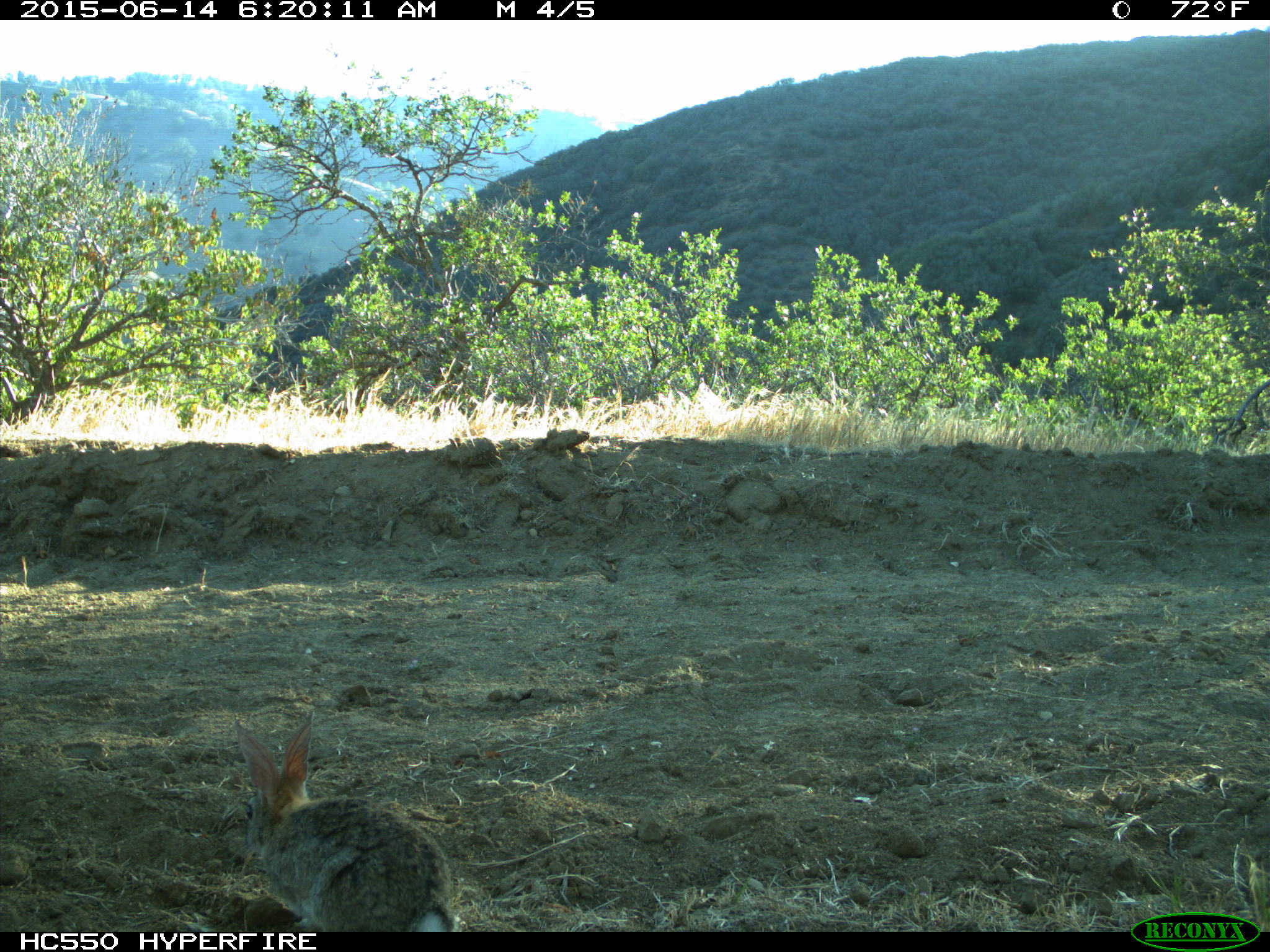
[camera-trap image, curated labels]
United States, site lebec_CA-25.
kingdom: Animalia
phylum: Chordata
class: Mammalia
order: Lagomorpha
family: Leporidae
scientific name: Leporidae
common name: rabbits and hares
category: unidentified rabbit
Unidentified rabbit (rabbits and hares) (Leporidae).